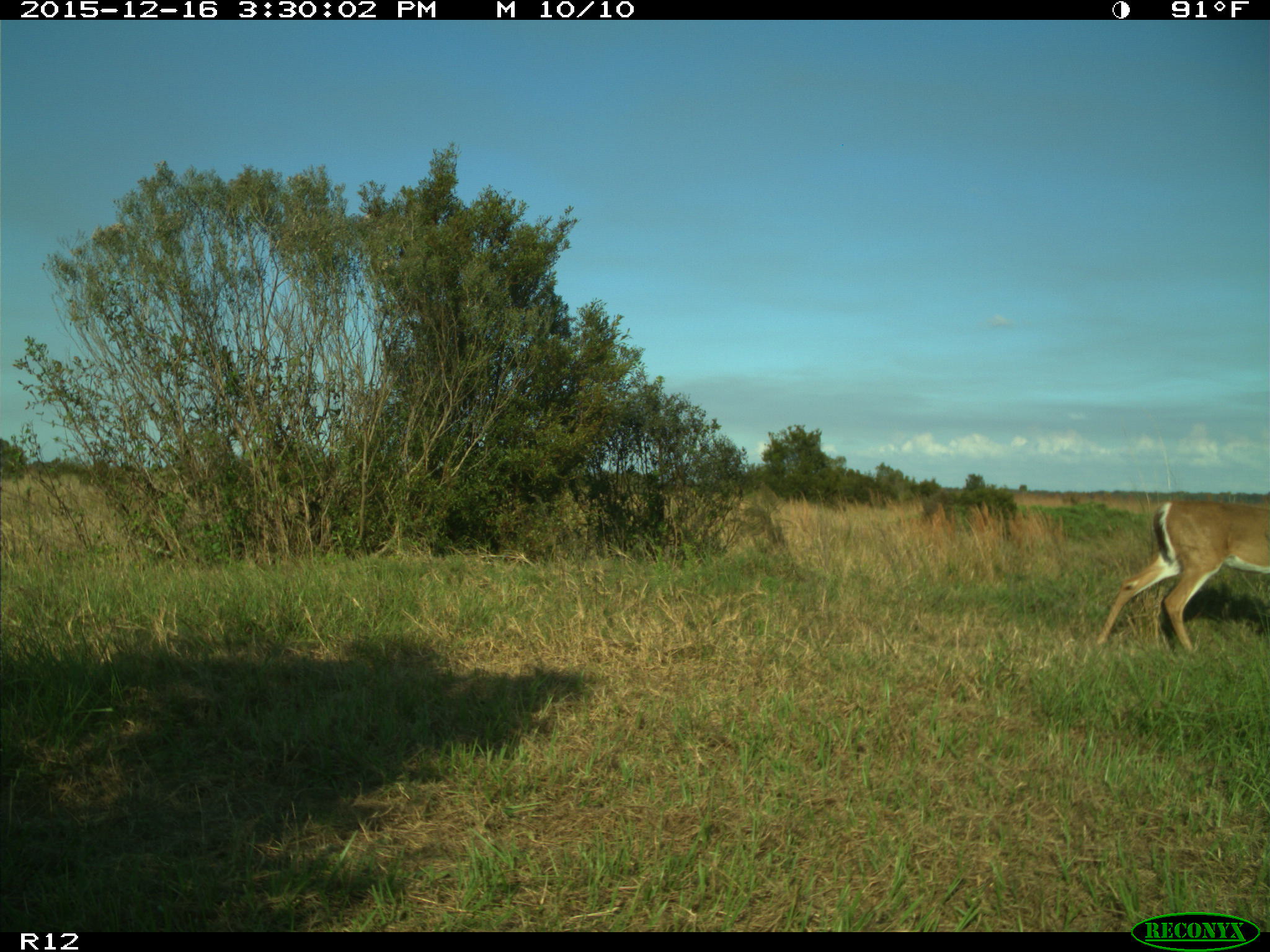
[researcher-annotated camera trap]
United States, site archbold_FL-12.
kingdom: Animalia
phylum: Chordata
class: Mammalia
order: Artiodactyla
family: Cervidae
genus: Odocoileus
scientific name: Odocoileus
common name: deer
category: unidentified deer